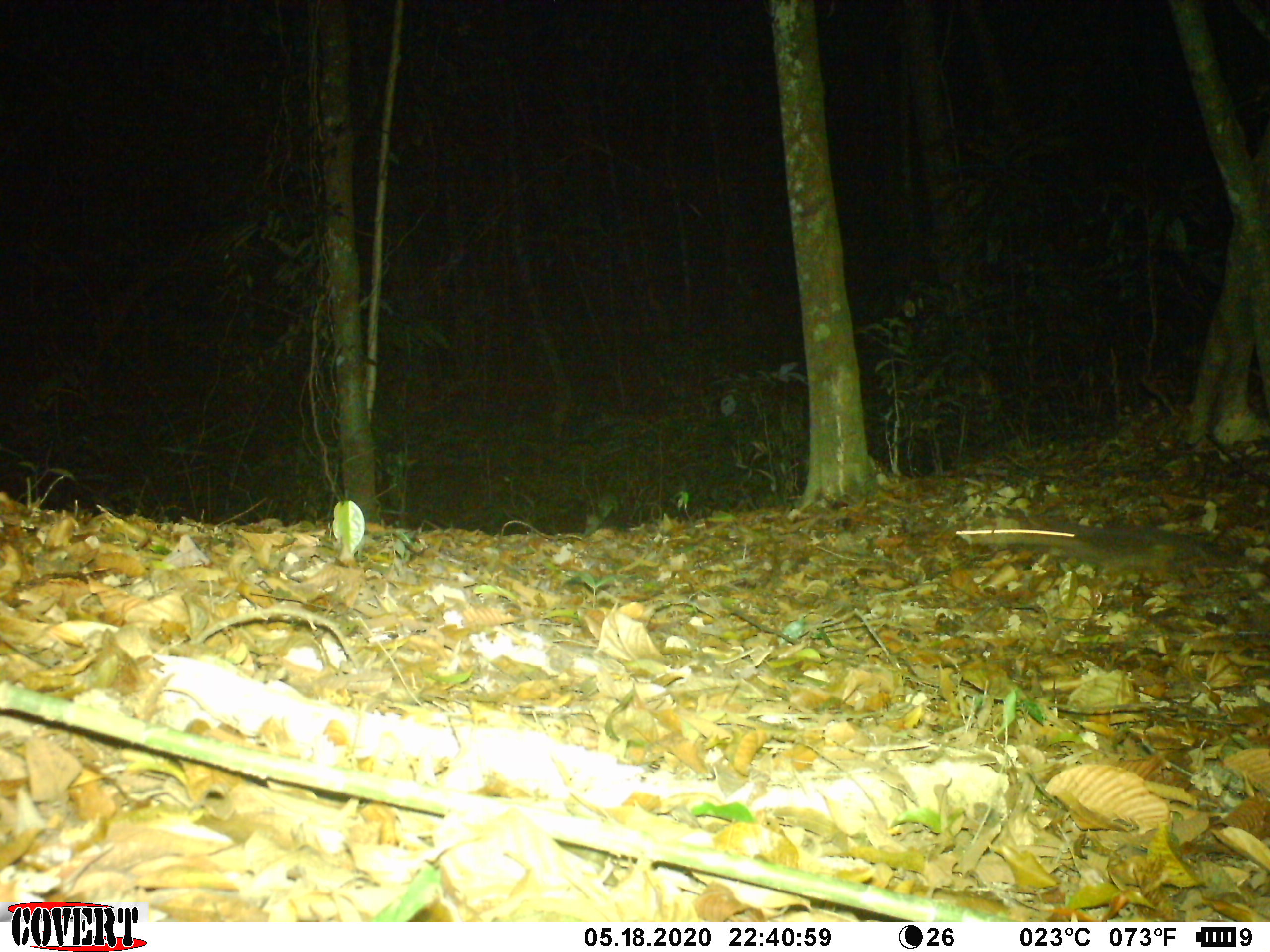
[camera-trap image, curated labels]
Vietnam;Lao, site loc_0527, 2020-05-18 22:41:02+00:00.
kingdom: Animalia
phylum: Chordata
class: Mammalia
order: Carnivora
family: Mustelidae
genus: Melogale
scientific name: Melogale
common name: ferret badger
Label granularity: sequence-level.